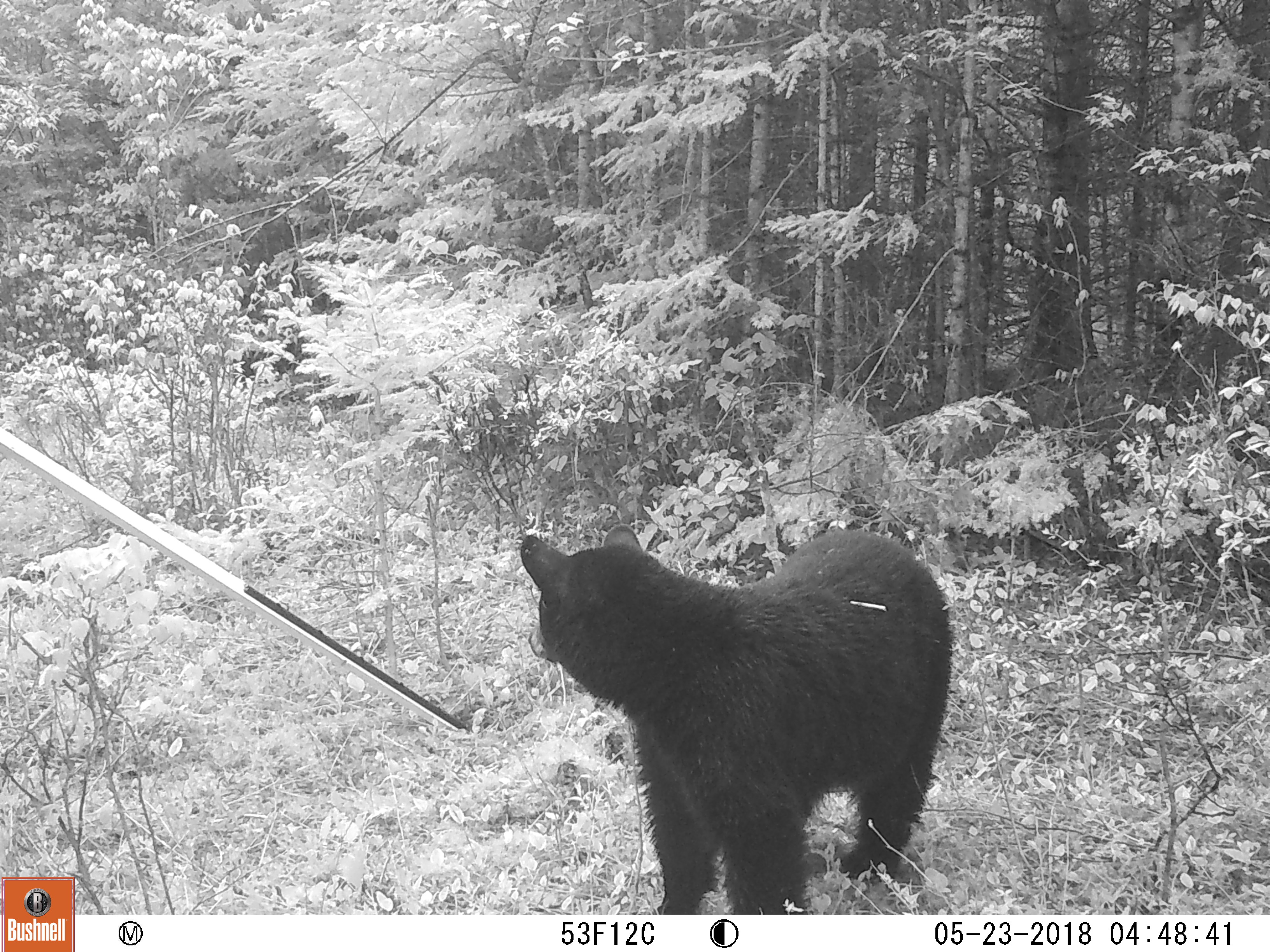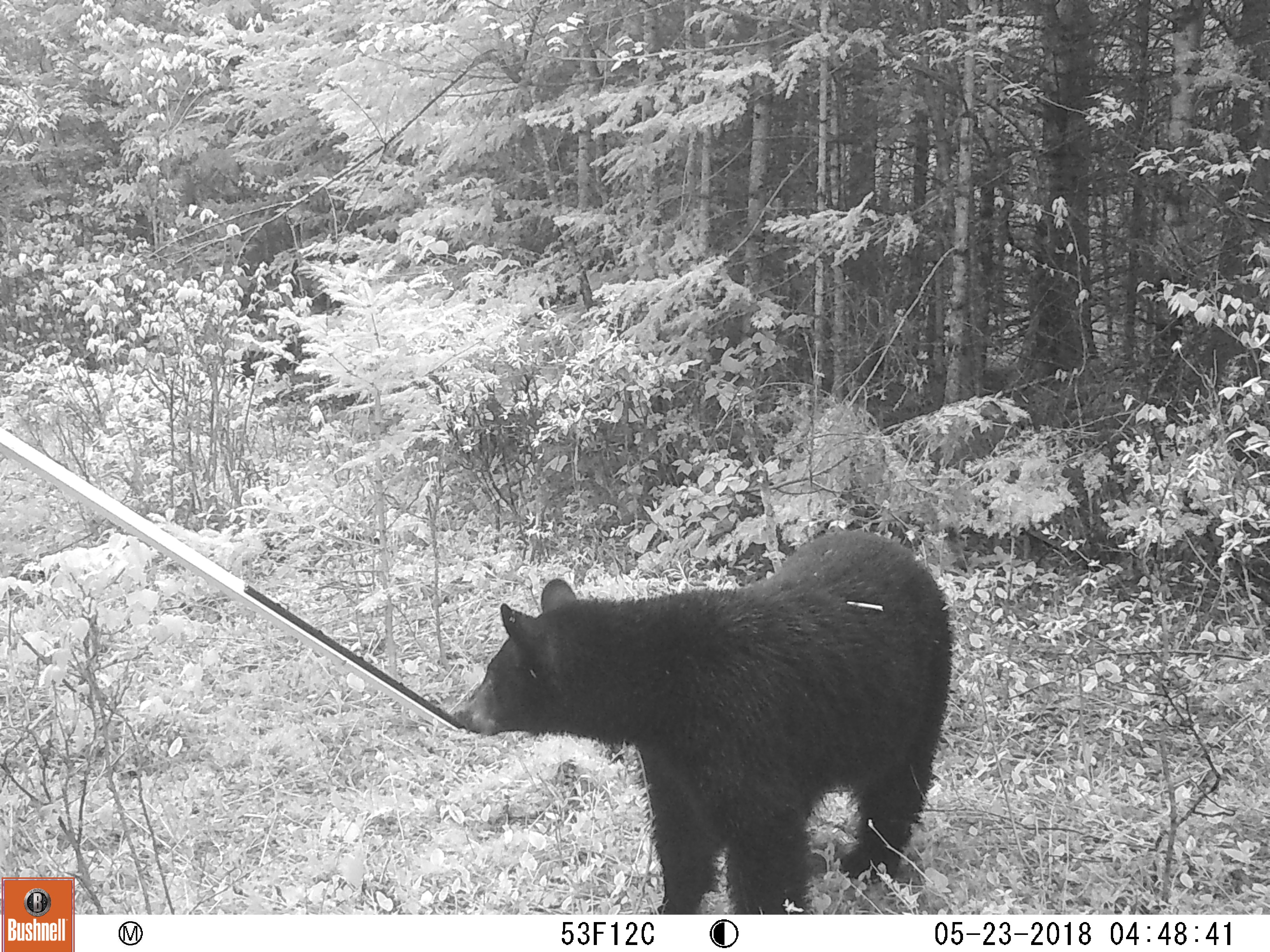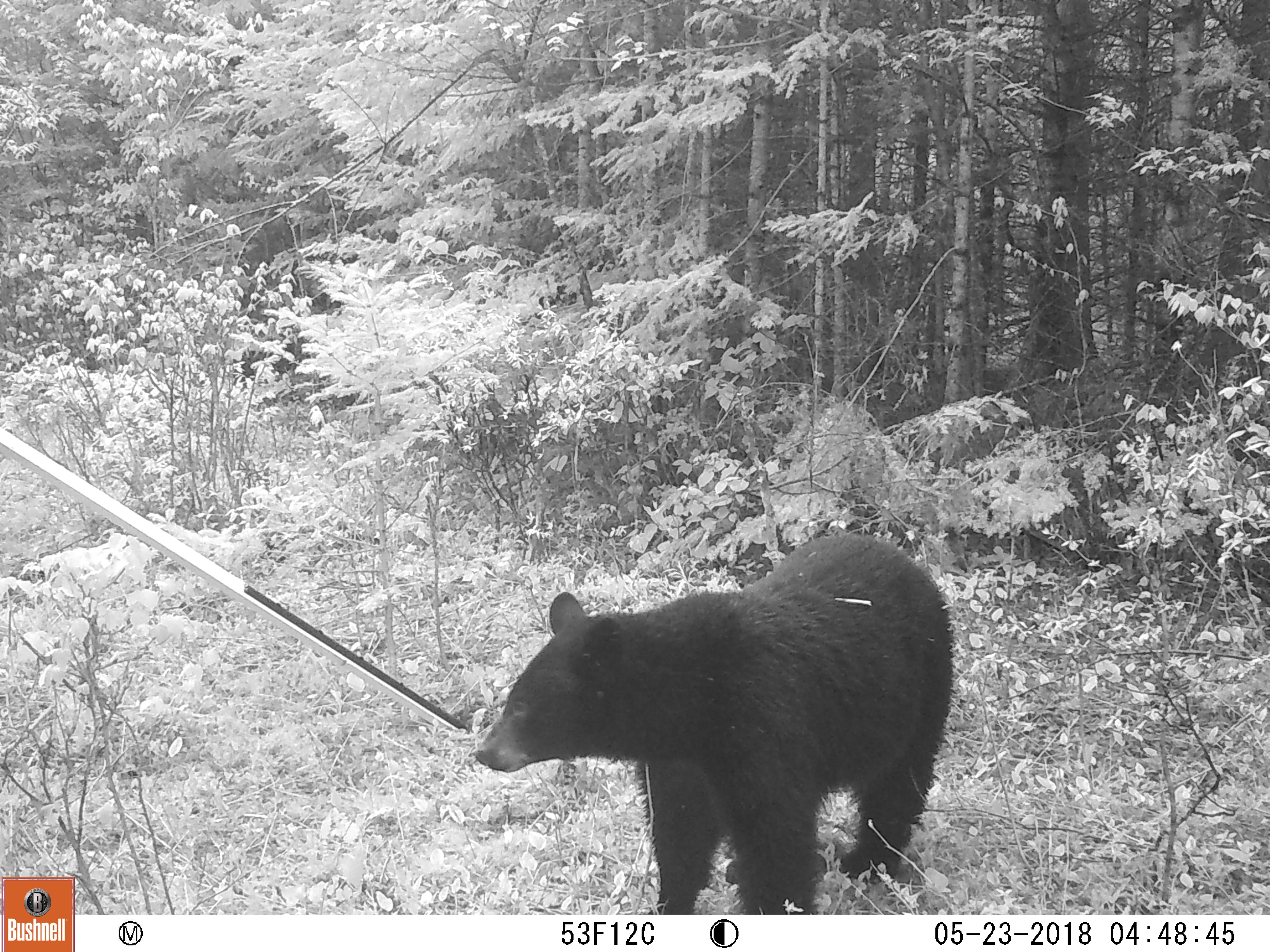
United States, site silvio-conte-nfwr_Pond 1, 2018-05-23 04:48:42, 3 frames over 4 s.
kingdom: Animalia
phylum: Chordata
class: Mammalia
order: Carnivora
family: Ursidae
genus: Ursus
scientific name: Ursus americanus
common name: black bear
Black bear (Ursus americanus).